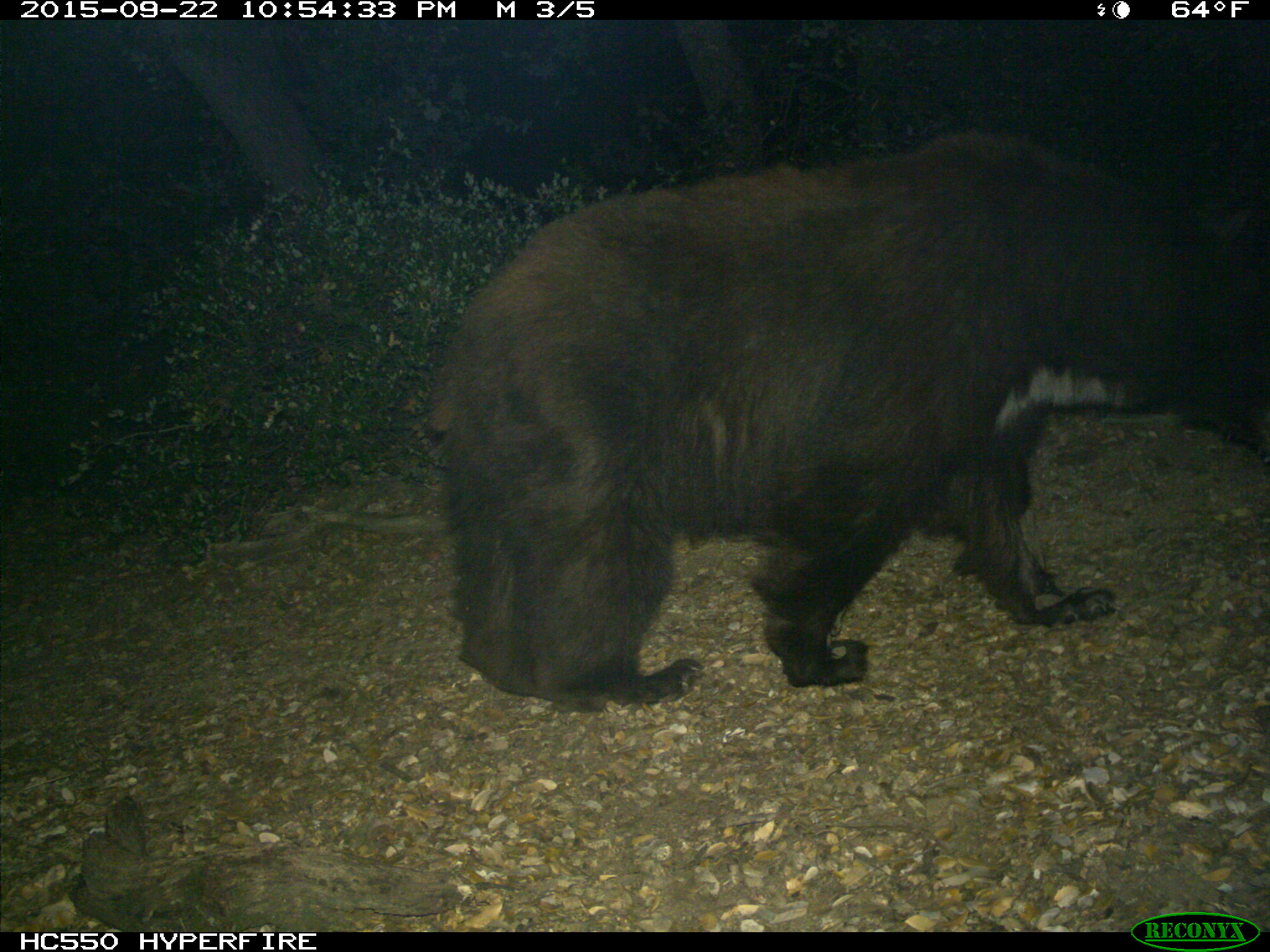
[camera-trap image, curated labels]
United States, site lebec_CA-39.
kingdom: Animalia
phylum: Chordata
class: Mammalia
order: Carnivora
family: Ursidae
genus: Ursus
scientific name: Ursus americanus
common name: american black bear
Ursus americanus (american black bear).